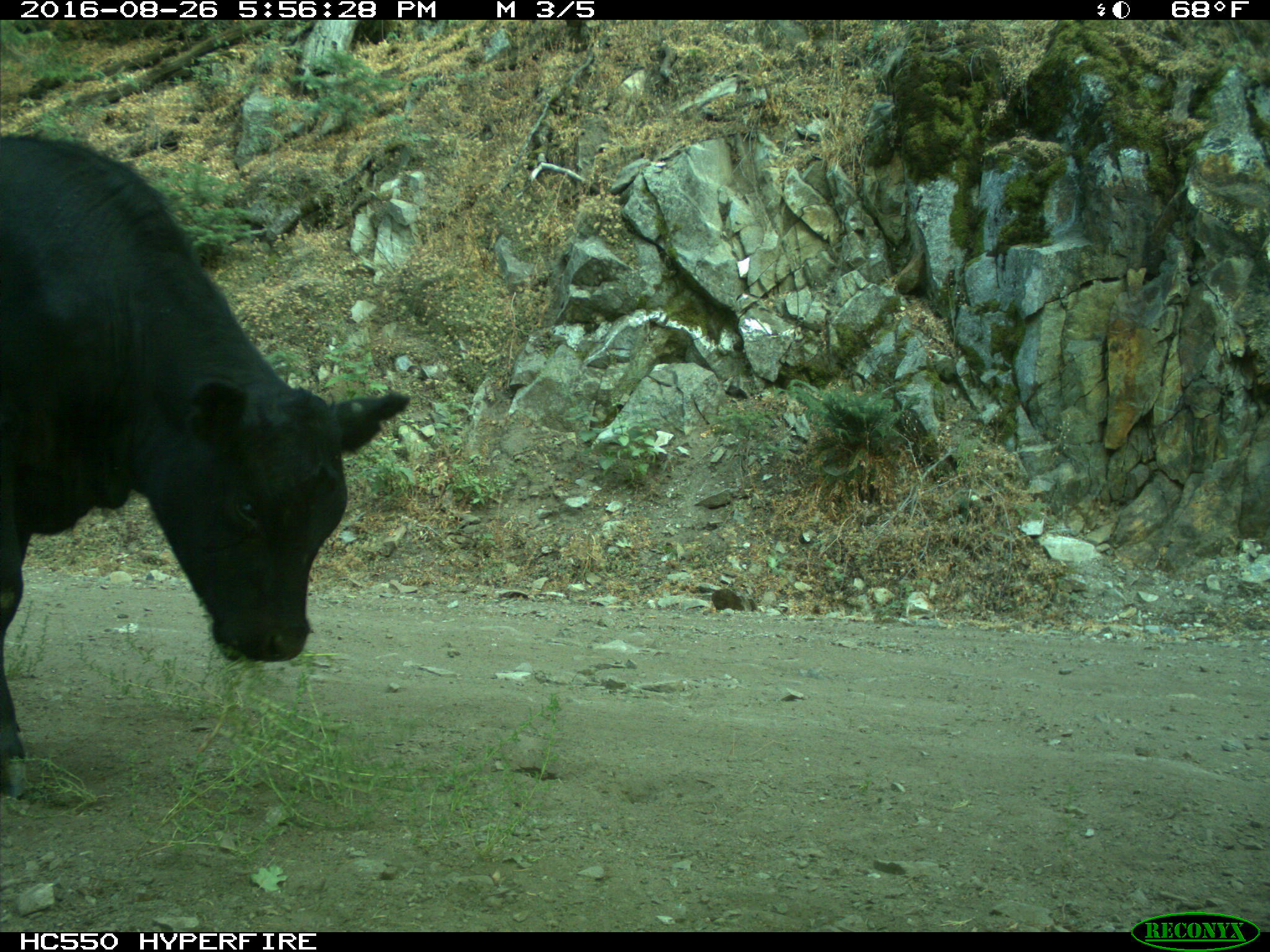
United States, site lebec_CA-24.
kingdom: Animalia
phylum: Chordata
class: Mammalia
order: Artiodactyla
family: Bovidae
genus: Bos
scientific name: Bos taurus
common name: domestic cow